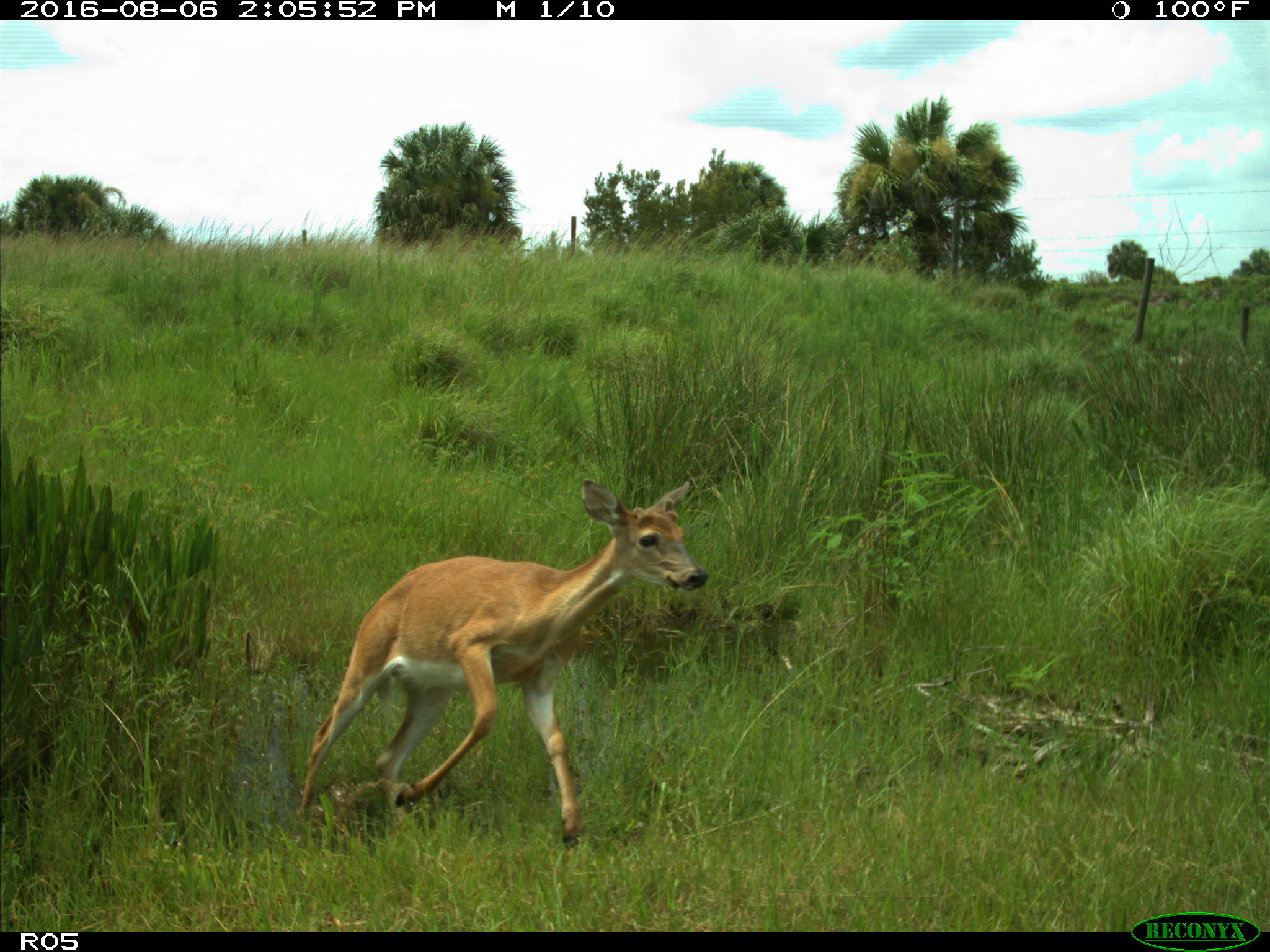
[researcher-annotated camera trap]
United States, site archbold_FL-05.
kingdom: Animalia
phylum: Chordata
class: Mammalia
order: Artiodactyla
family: Cervidae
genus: Odocoileus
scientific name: Odocoileus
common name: deer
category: unidentified deer